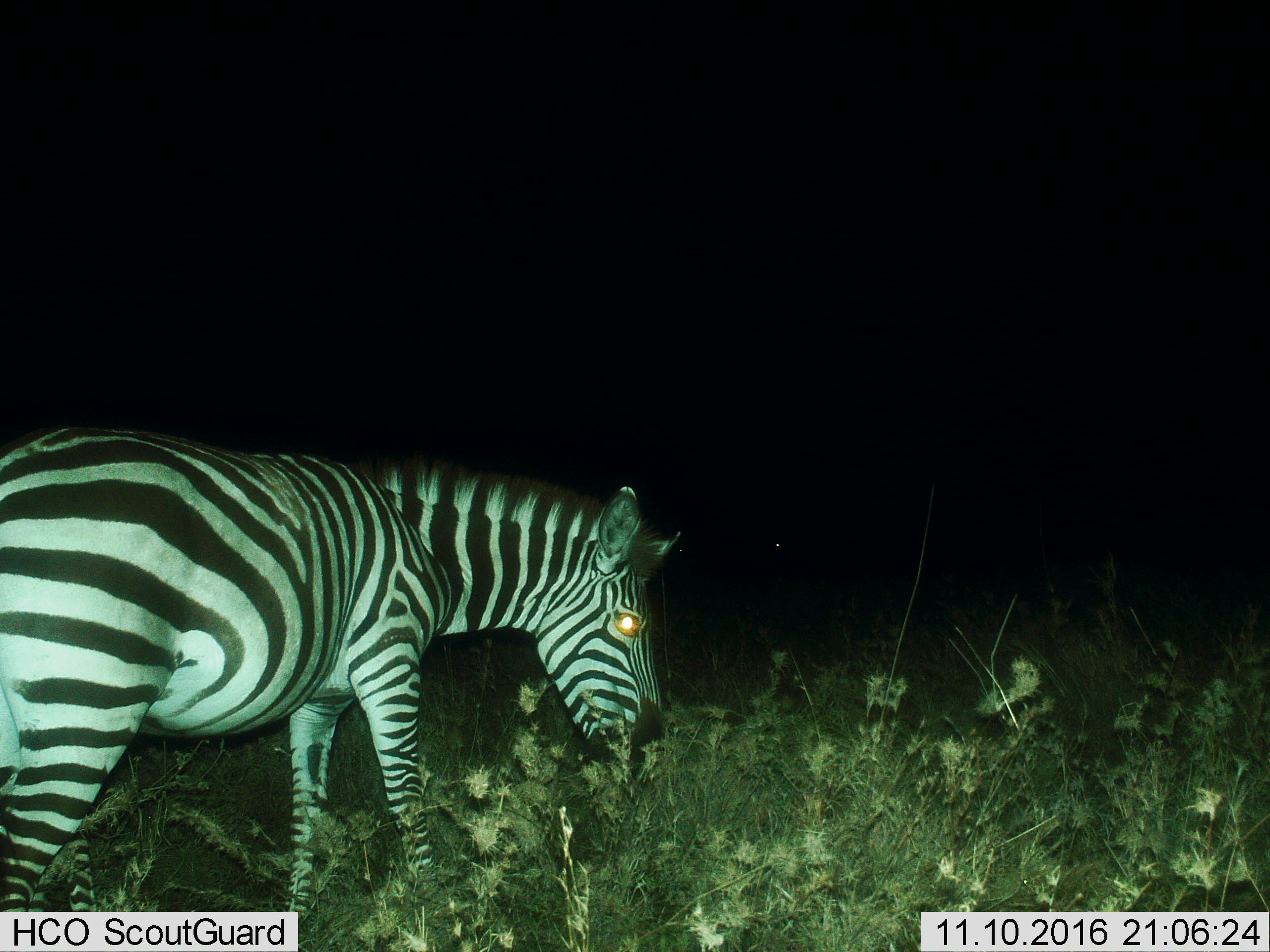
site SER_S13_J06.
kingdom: Animalia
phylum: Chordata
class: Mammalia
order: Perissodactyla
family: Equidae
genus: Equus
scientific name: Equus quagga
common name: plains zebra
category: zebraplains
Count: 1.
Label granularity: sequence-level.